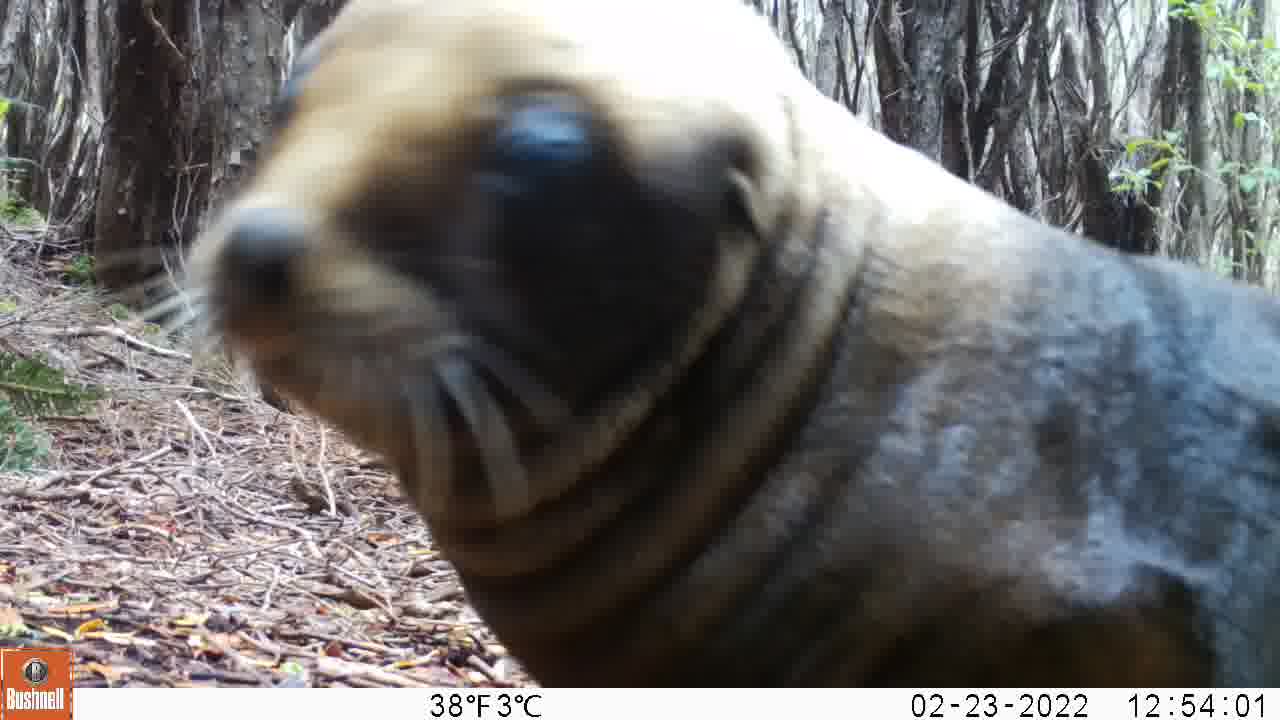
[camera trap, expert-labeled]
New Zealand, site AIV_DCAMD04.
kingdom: Animalia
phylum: Chordata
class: Mammalia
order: Carnivora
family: Otariidae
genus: Phocarctos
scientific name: Phocarctos hookeri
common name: new zealand sea lion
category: sealion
Sealion (new zealand sea lion) (Phocarctos hookeri).